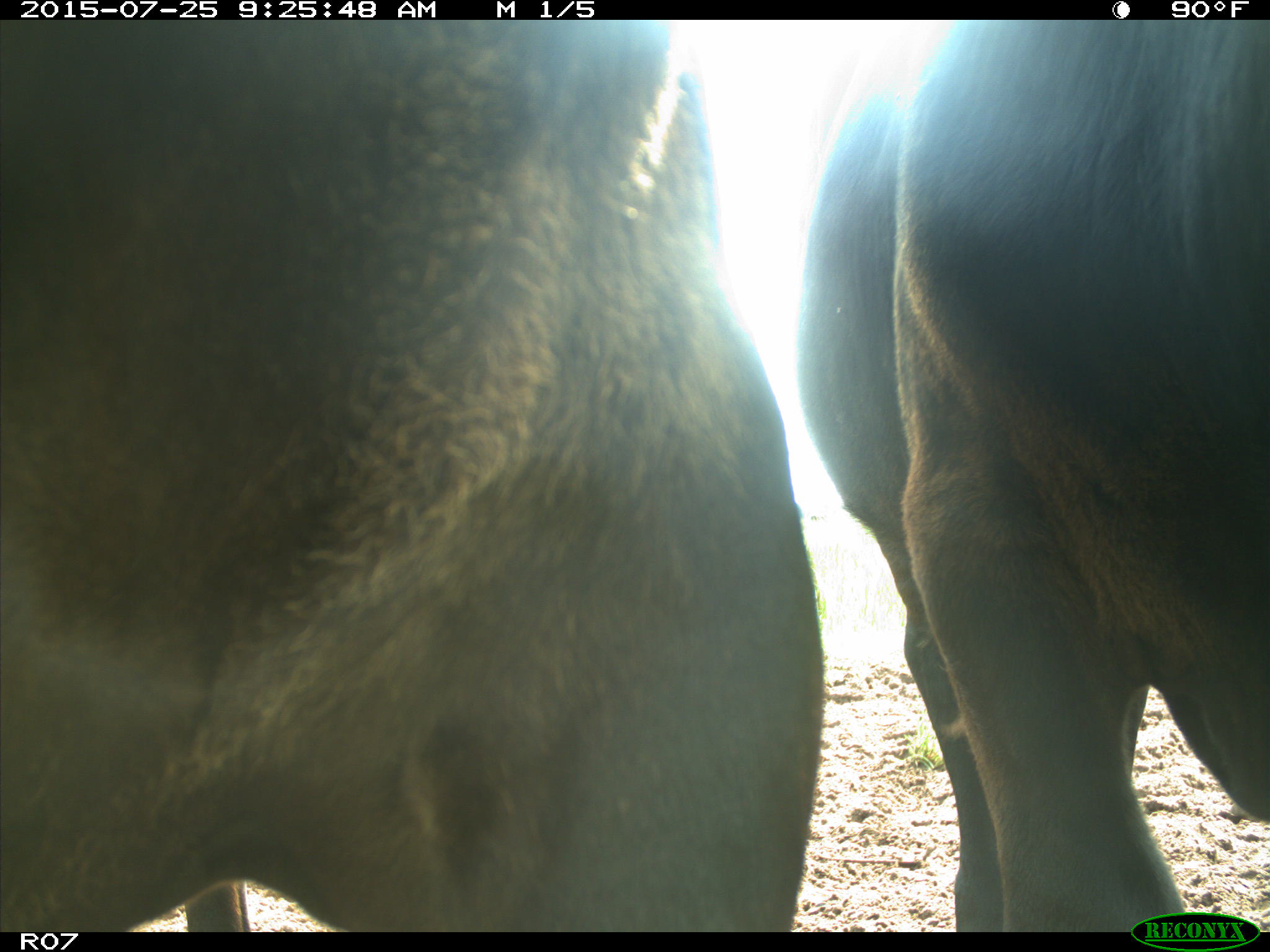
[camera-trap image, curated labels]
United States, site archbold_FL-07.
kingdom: Animalia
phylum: Chordata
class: Mammalia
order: Artiodactyla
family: Bovidae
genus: Bos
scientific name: Bos taurus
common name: domestic cow